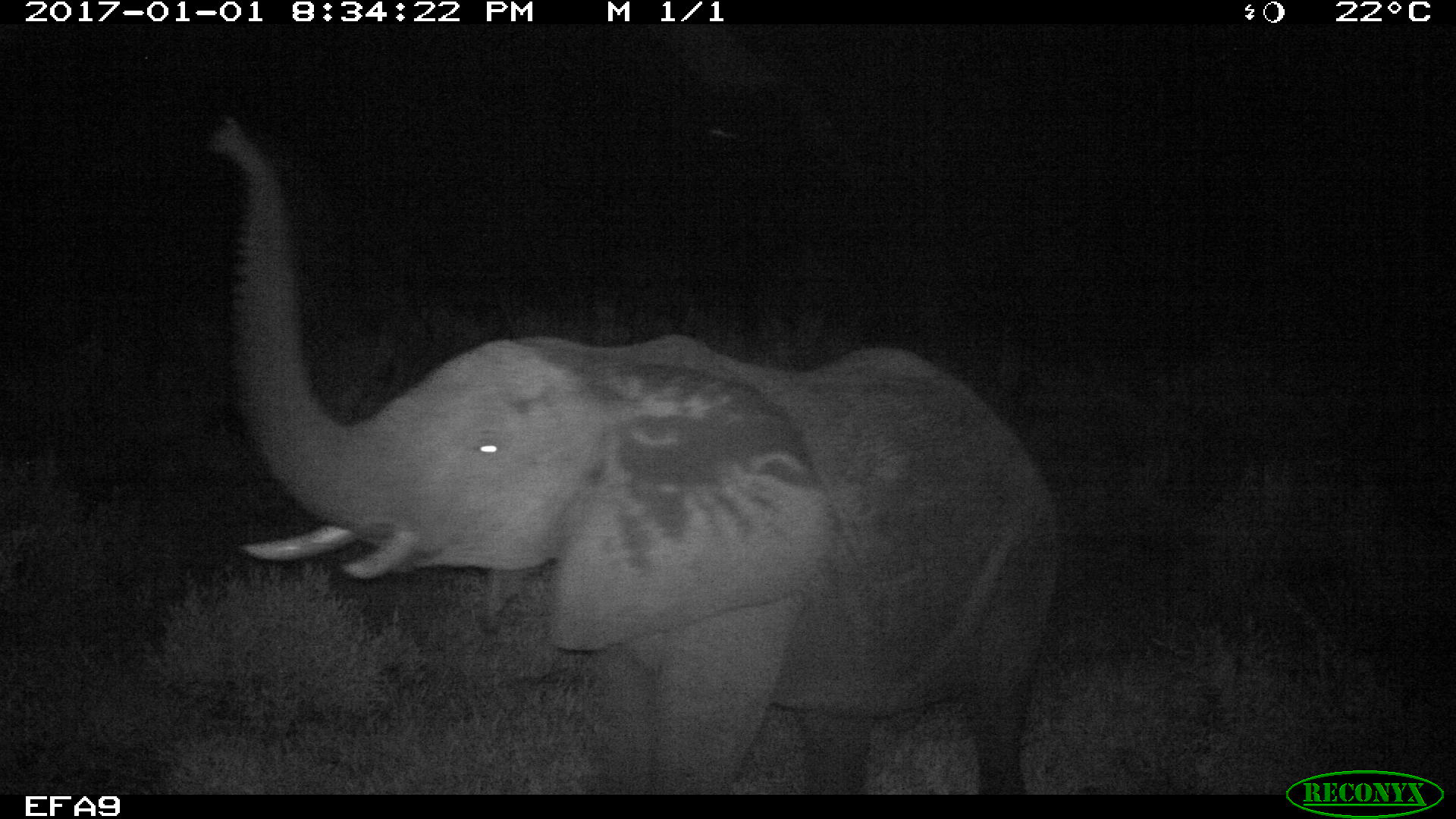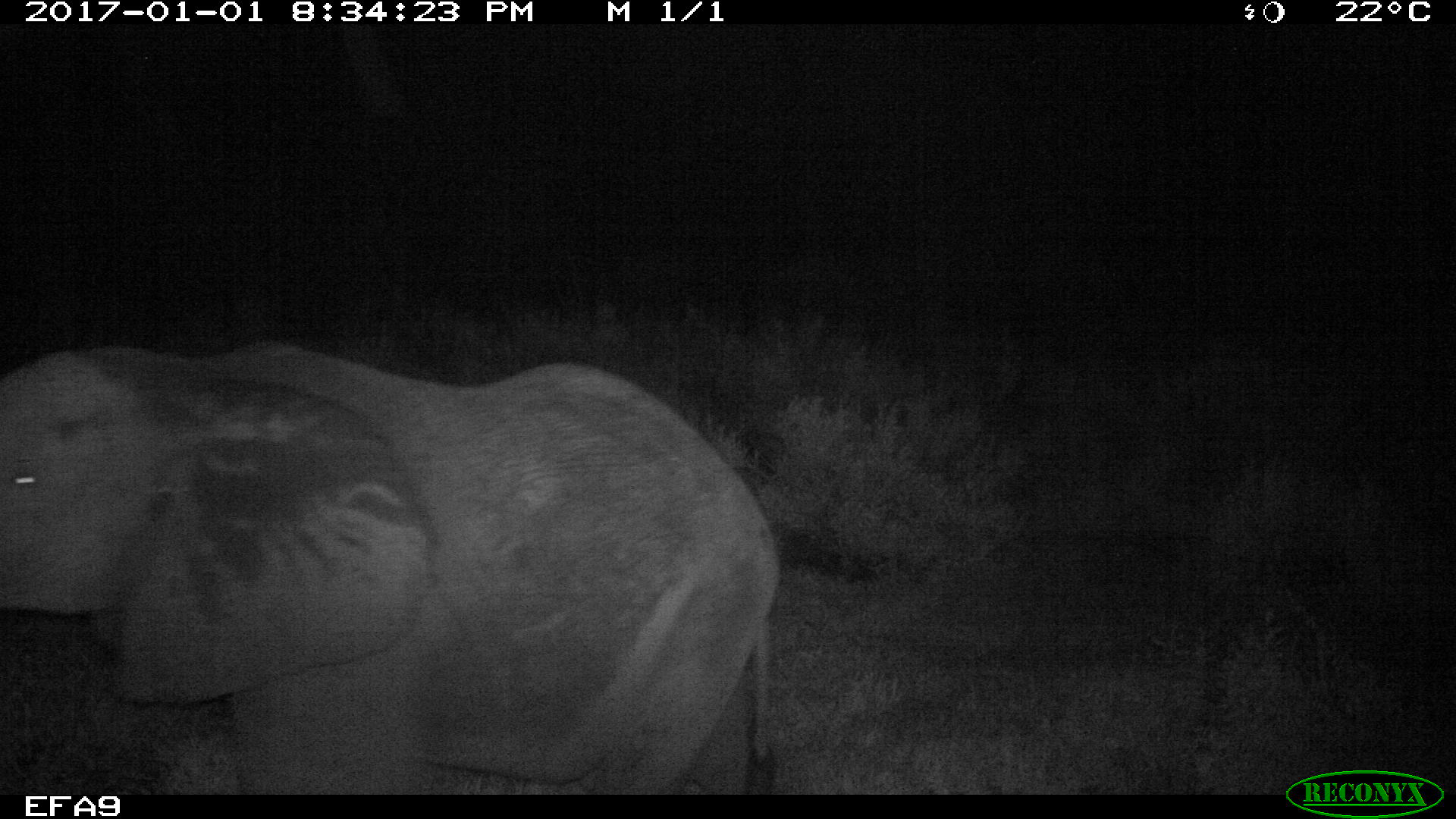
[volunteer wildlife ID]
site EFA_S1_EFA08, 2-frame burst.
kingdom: Animalia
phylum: Chordata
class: Mammalia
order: Proboscidea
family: Elephantidae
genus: Loxodonta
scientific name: Loxodonta africana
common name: african bush elephant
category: elephant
Elephant (african bush elephant) (Loxodonta africana), count 1. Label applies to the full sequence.